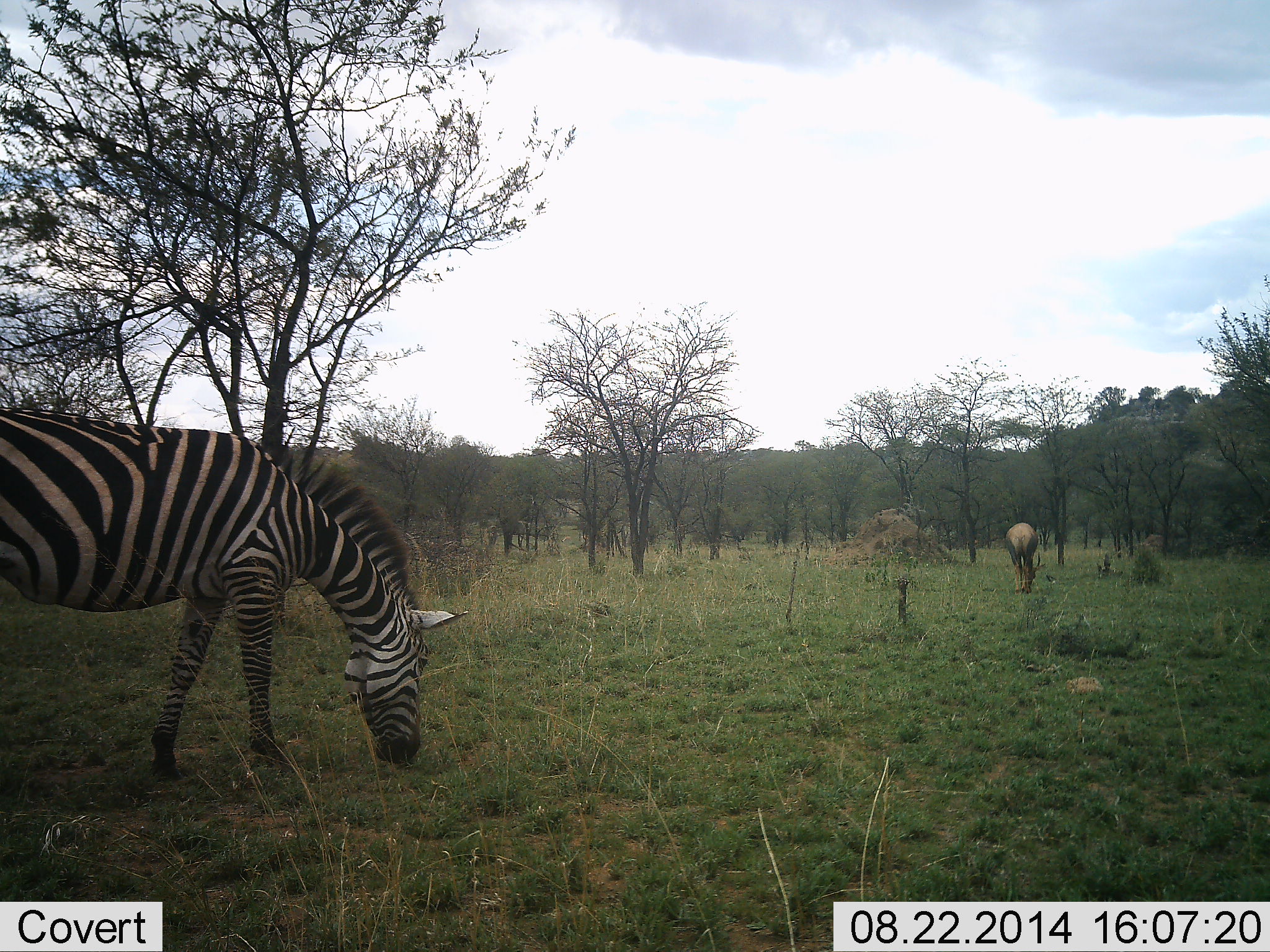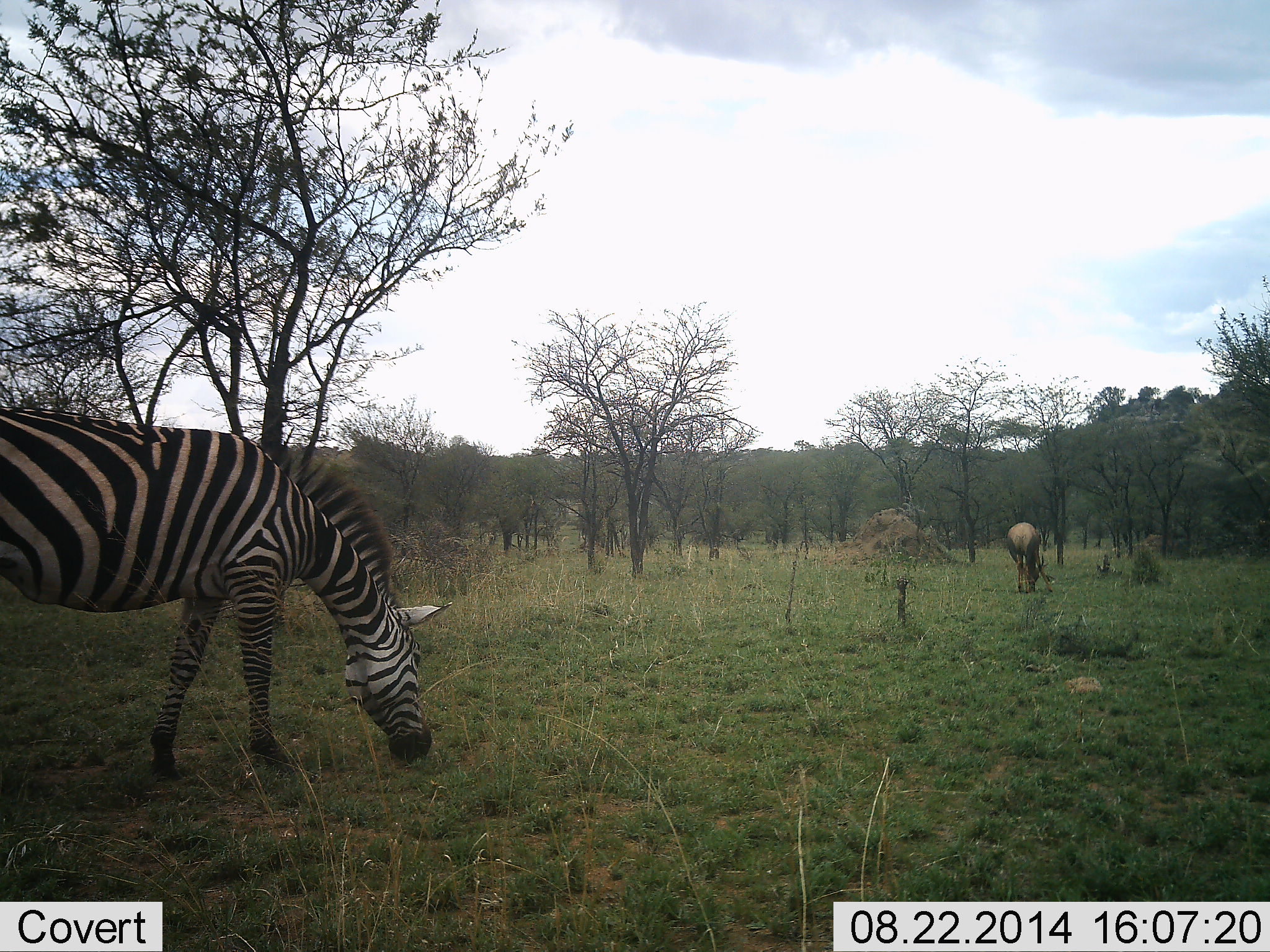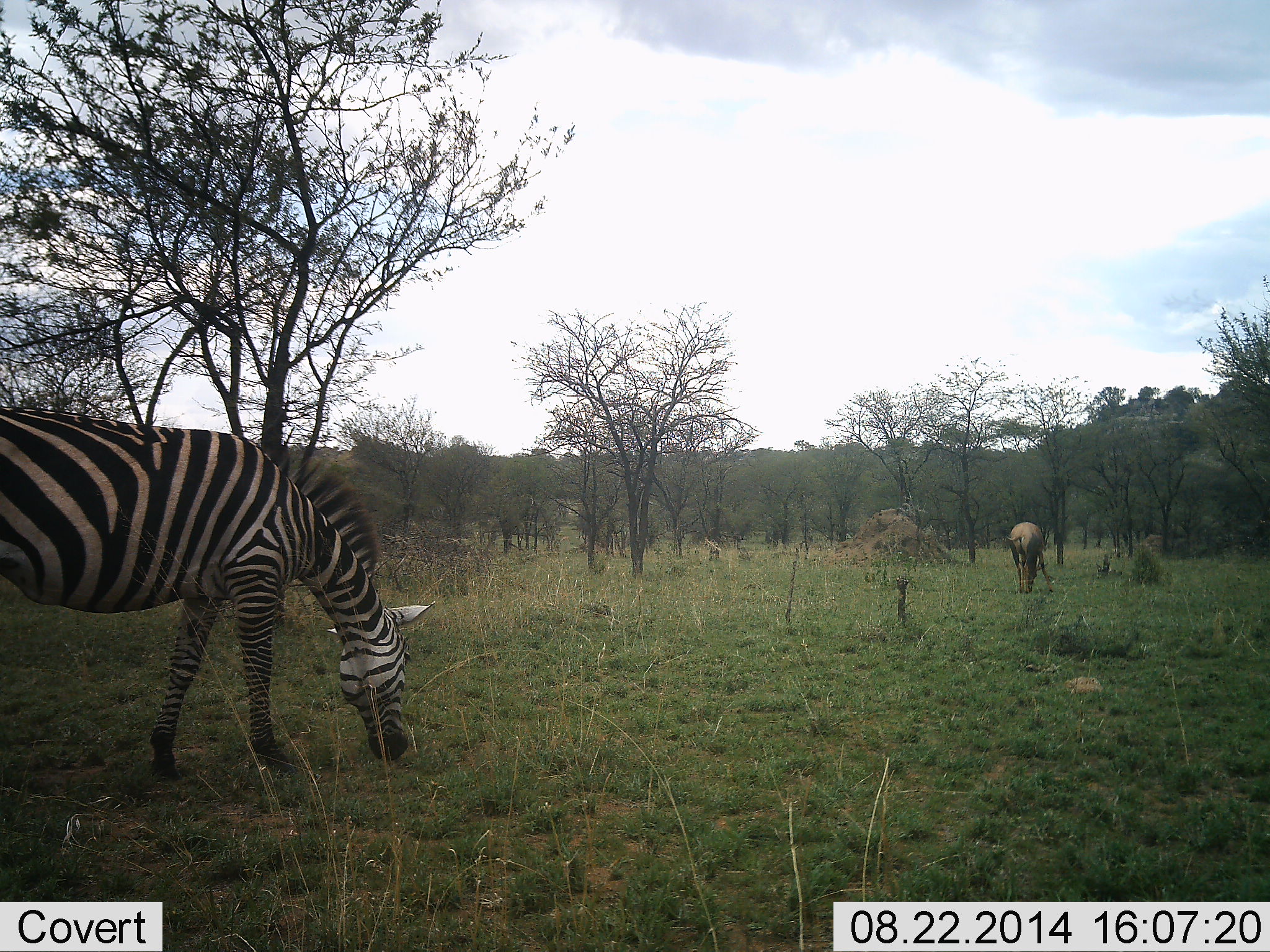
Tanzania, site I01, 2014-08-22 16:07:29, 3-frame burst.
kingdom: Animalia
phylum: Chordata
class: Mammalia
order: Artiodactyla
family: Bovidae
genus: Connochaetes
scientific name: Connochaetes taurinus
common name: blue wildebeest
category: wildebeest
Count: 1.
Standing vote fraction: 33%.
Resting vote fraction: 0%.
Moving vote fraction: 0%.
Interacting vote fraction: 0%.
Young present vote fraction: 0%.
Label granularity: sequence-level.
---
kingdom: Animalia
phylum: Chordata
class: Mammalia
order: Perissodactyla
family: Equidae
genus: Equus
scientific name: Equus quagga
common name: plains zebra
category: zebra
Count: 1.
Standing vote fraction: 23%.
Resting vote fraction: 0%.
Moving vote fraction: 0%.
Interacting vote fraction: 0%.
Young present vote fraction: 0%.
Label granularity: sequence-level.